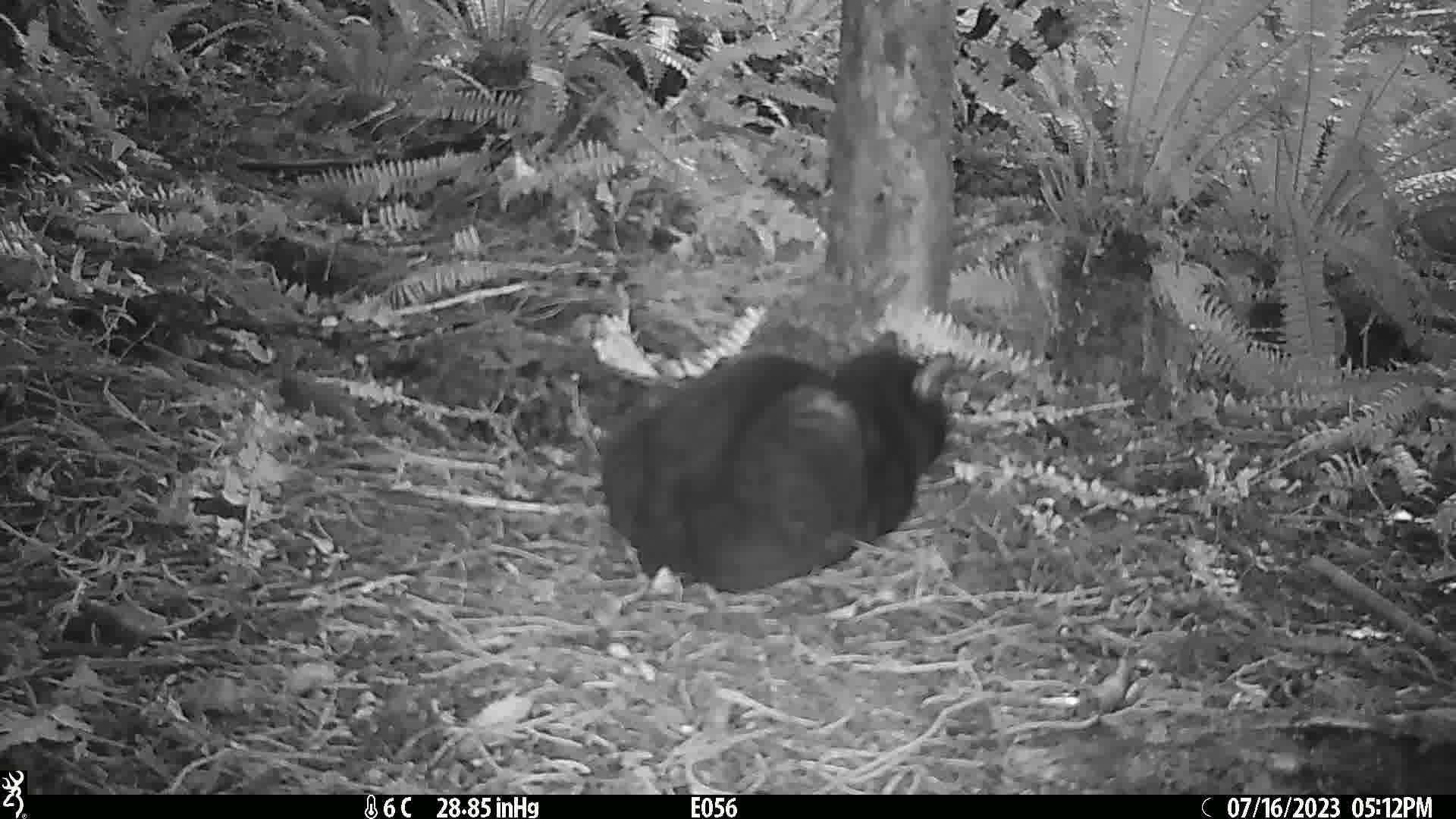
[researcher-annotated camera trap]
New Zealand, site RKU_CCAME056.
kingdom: Animalia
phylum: Chordata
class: Mammalia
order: Carnivora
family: Felidae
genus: Felis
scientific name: Felis catus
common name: domestic cat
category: cat